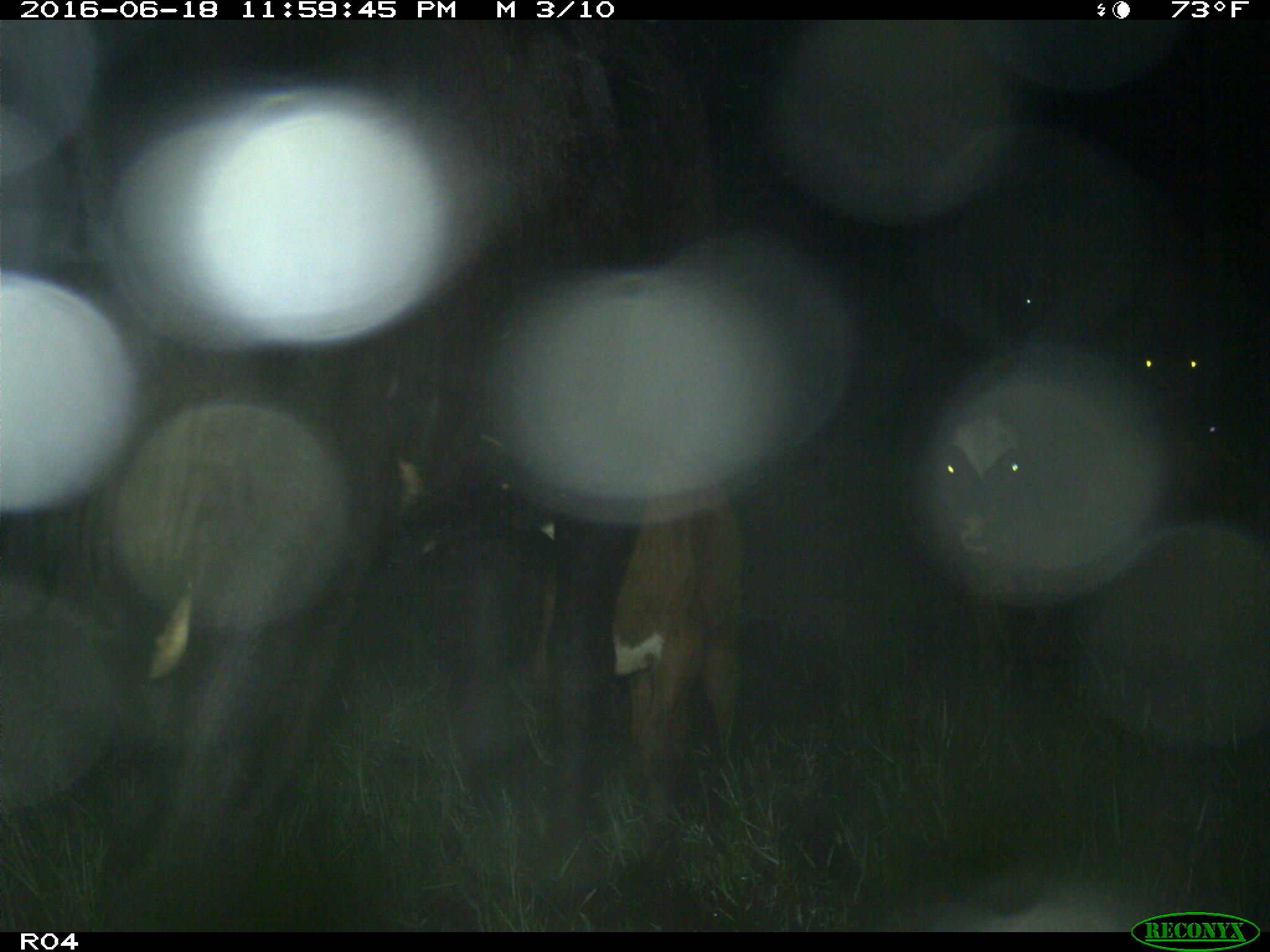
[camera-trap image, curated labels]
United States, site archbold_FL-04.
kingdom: Animalia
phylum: Chordata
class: Mammalia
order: Artiodactyla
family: Bovidae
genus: Bos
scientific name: Bos taurus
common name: domestic cow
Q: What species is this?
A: Bos taurus (domestic cow).